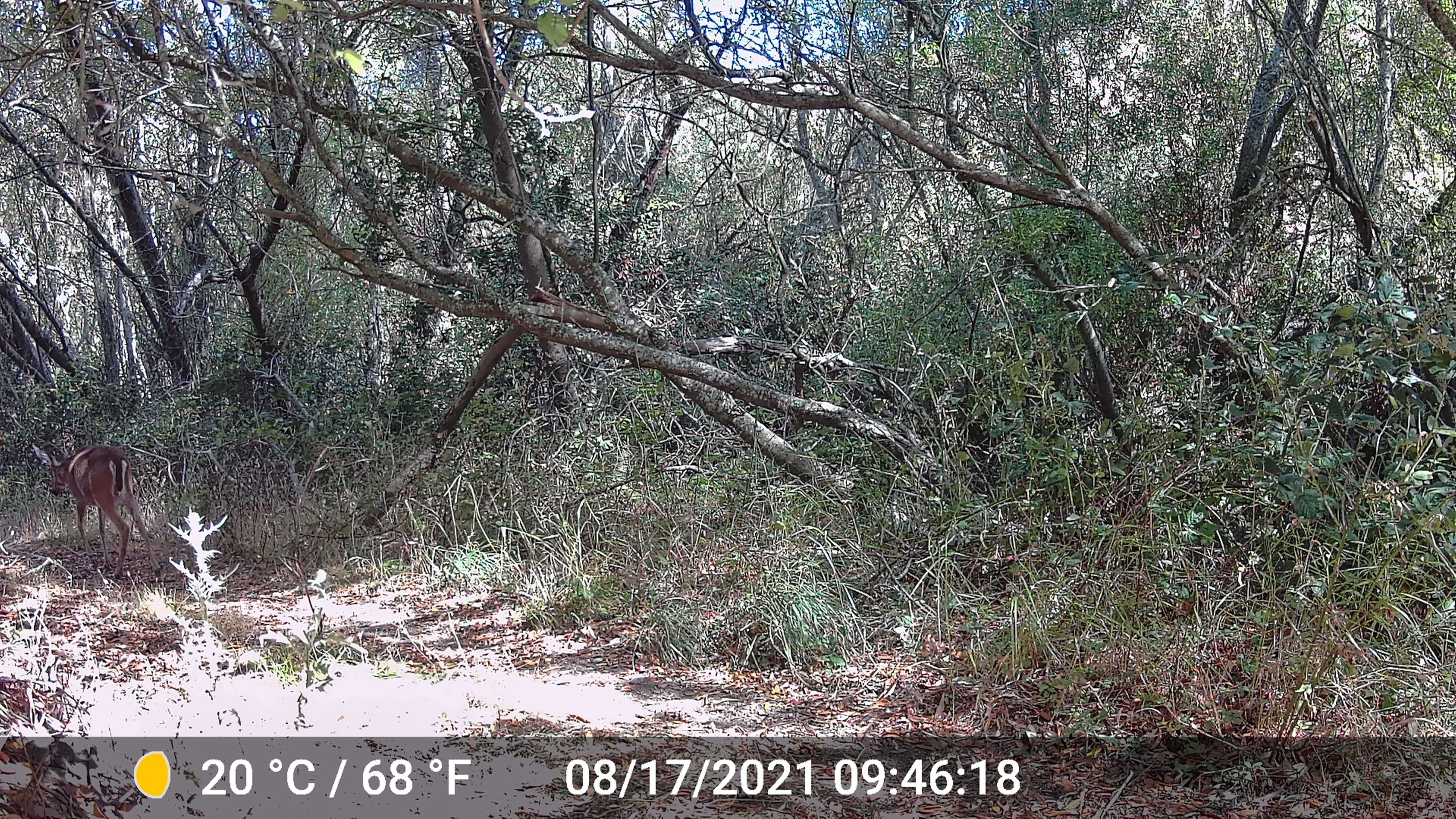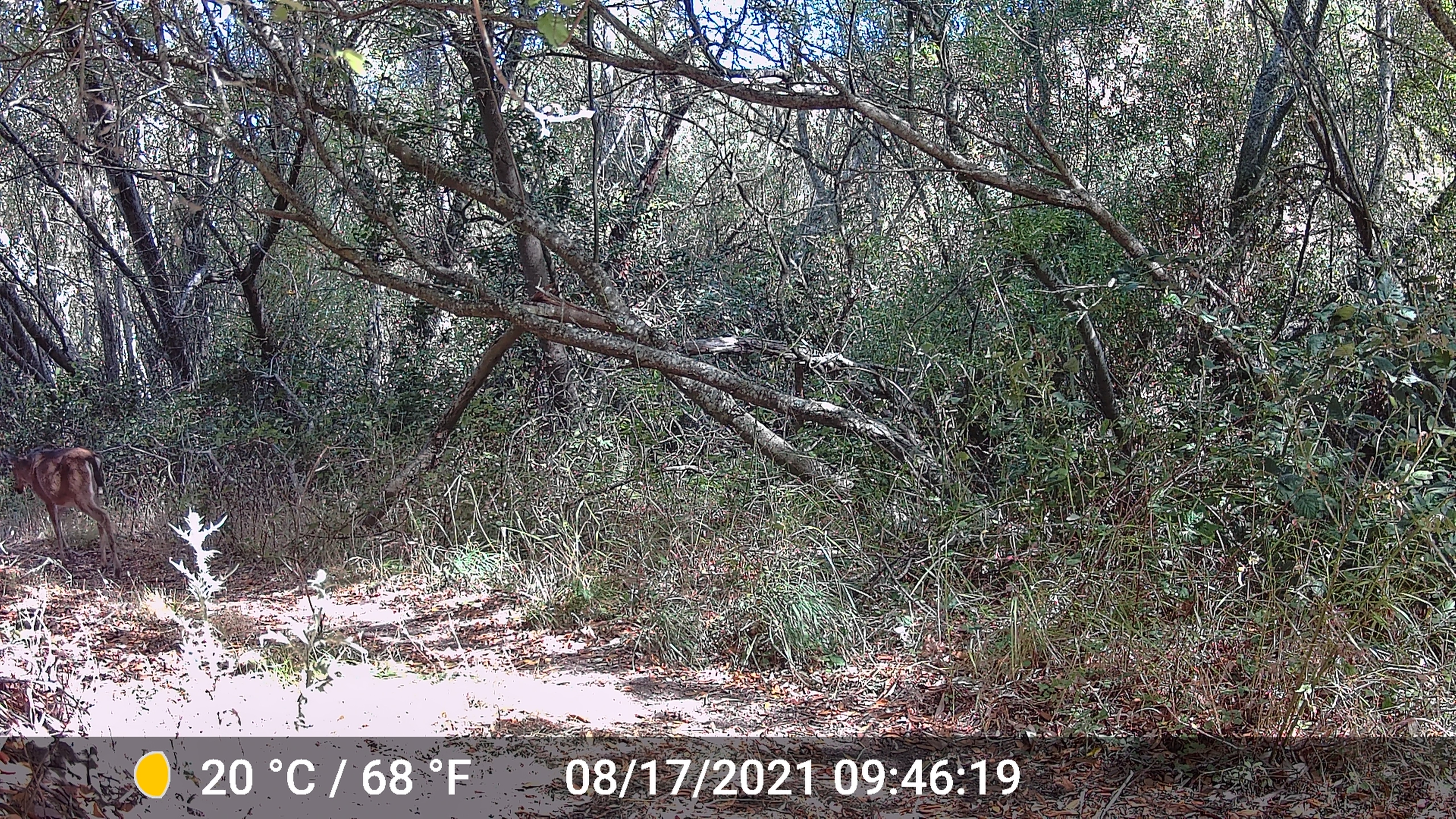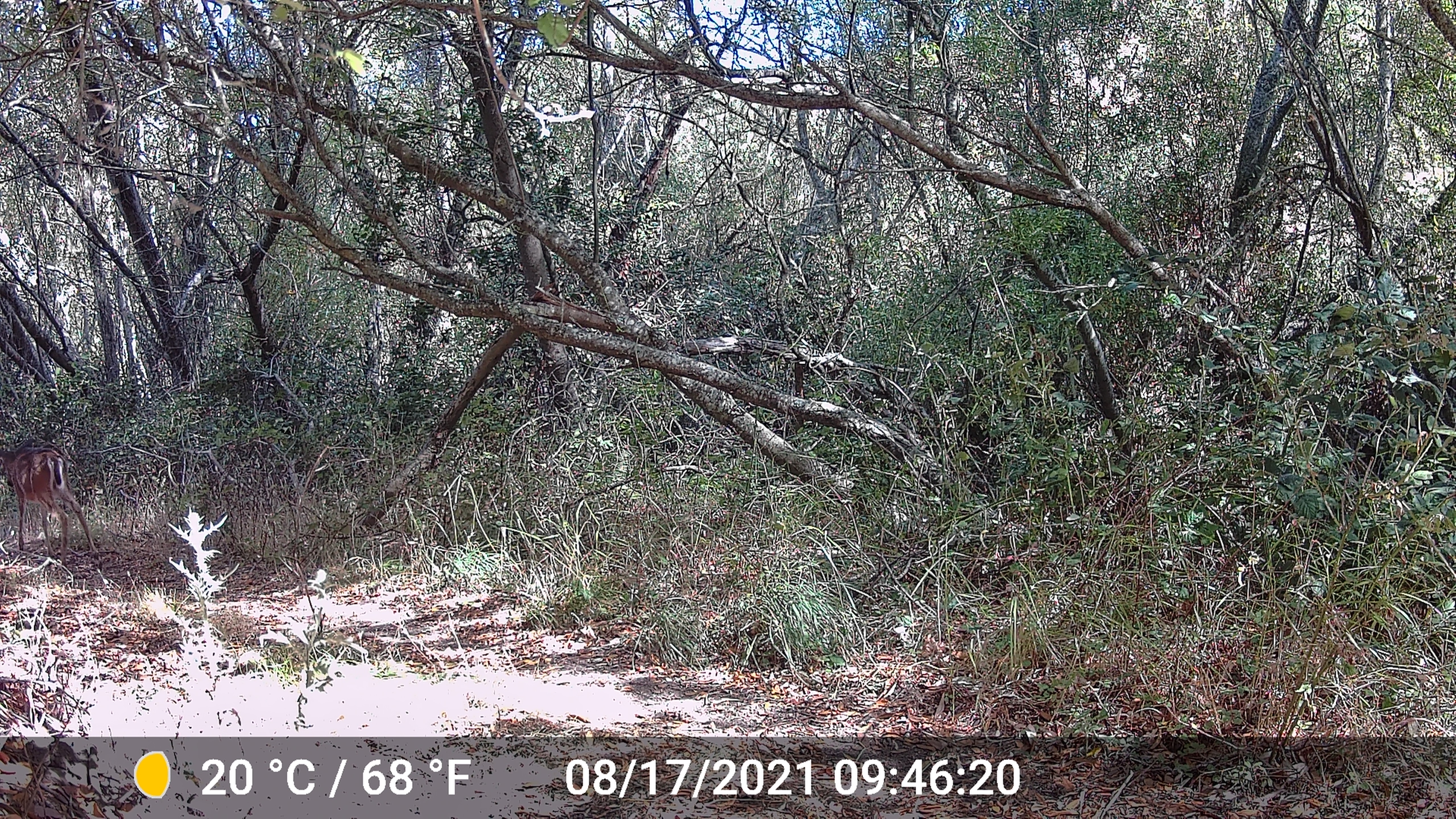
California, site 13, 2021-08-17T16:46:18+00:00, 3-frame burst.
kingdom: Animalia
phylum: Chordata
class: Mammalia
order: Artiodactyla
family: Cervidae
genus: Odocoileus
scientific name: Odocoileus hemionus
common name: mule deer